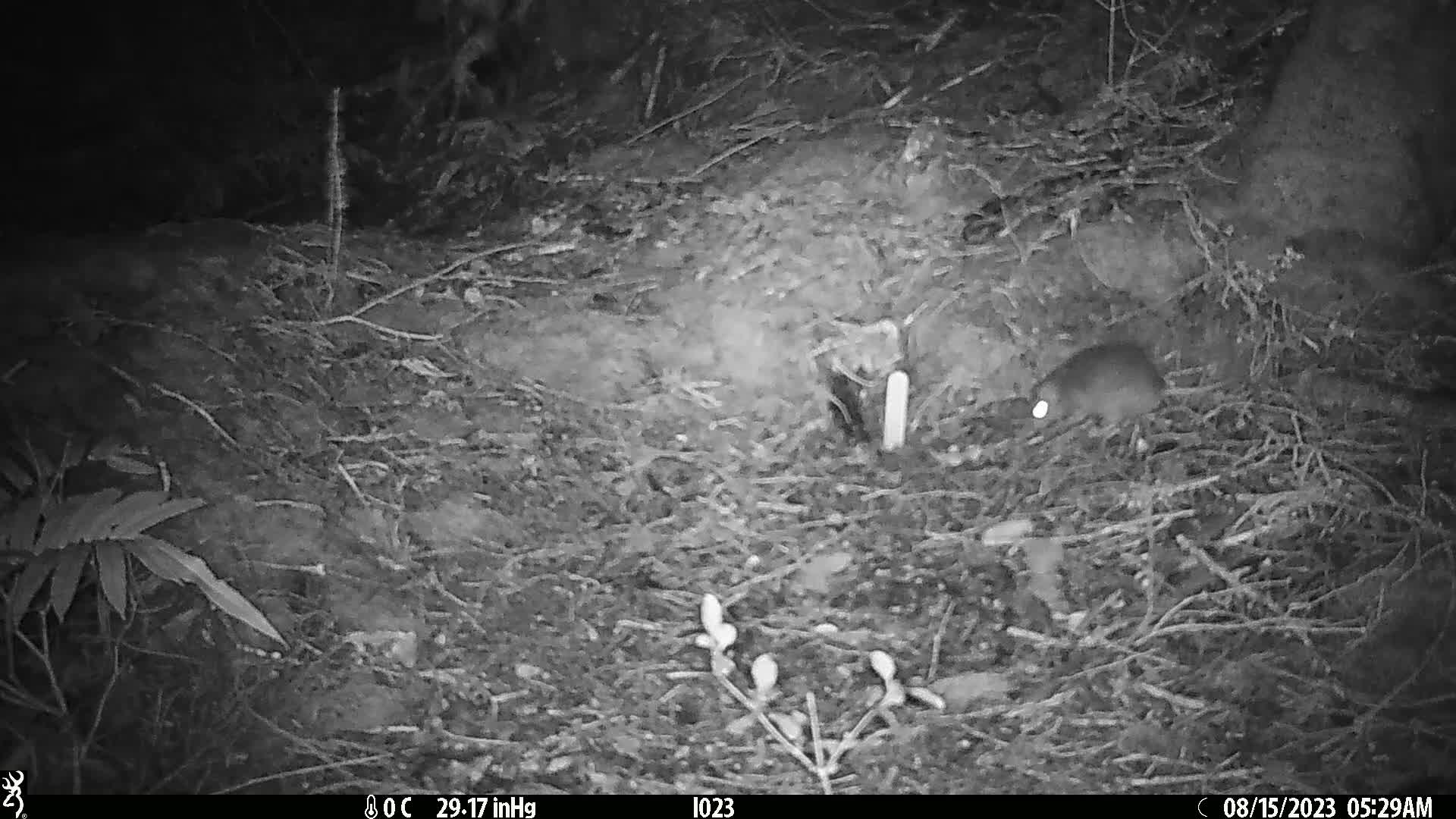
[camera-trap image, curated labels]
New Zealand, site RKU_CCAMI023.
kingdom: Animalia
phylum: Chordata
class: Mammalia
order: Rodentia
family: Muridae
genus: Rattus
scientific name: Rattus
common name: rat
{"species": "rat (Rattus)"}